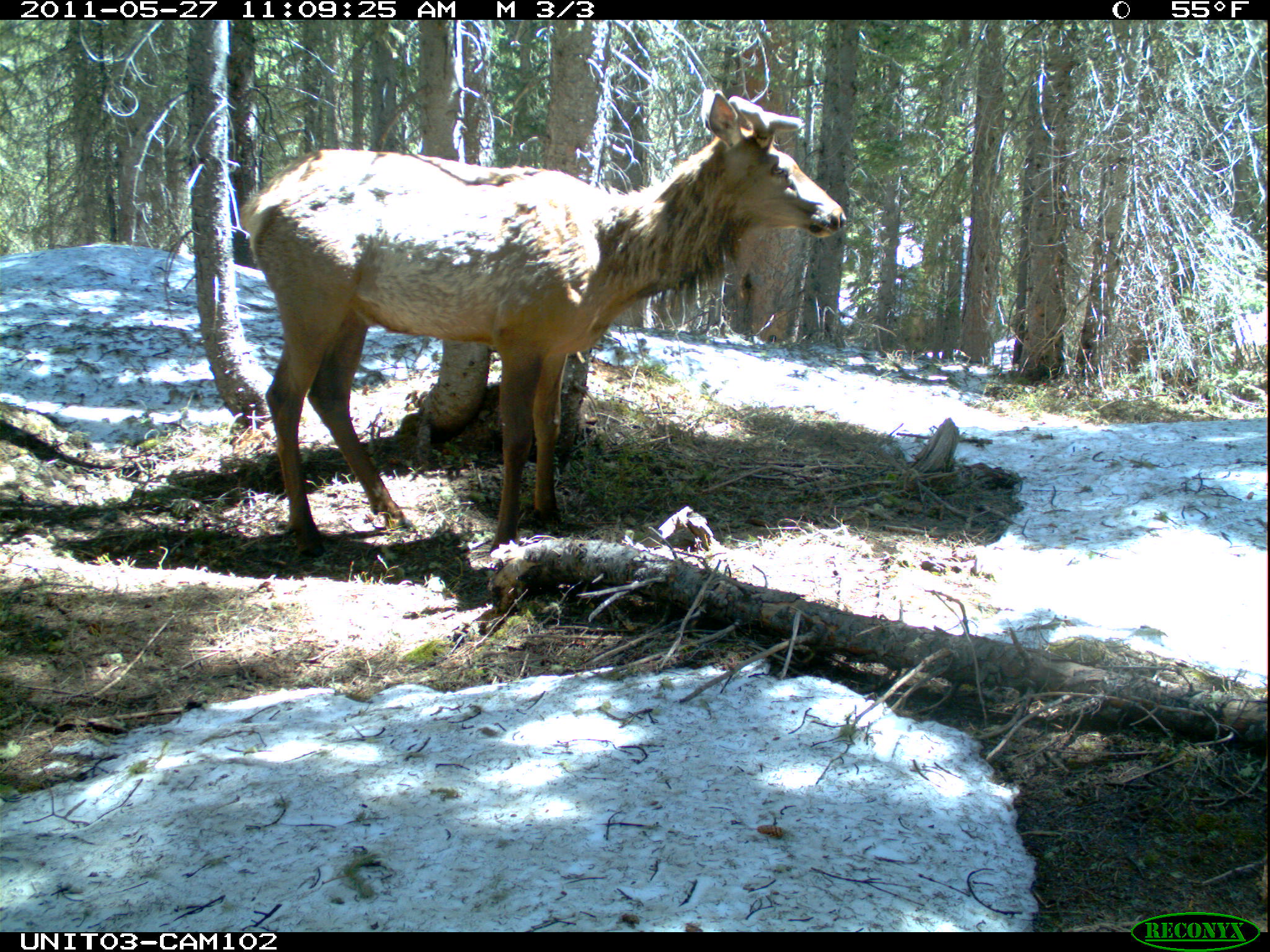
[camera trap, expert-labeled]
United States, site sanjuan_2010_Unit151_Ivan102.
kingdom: Animalia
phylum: Chordata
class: Mammalia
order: Artiodactyla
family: Cervidae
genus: Cervus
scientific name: Cervus elaphus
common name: red deer